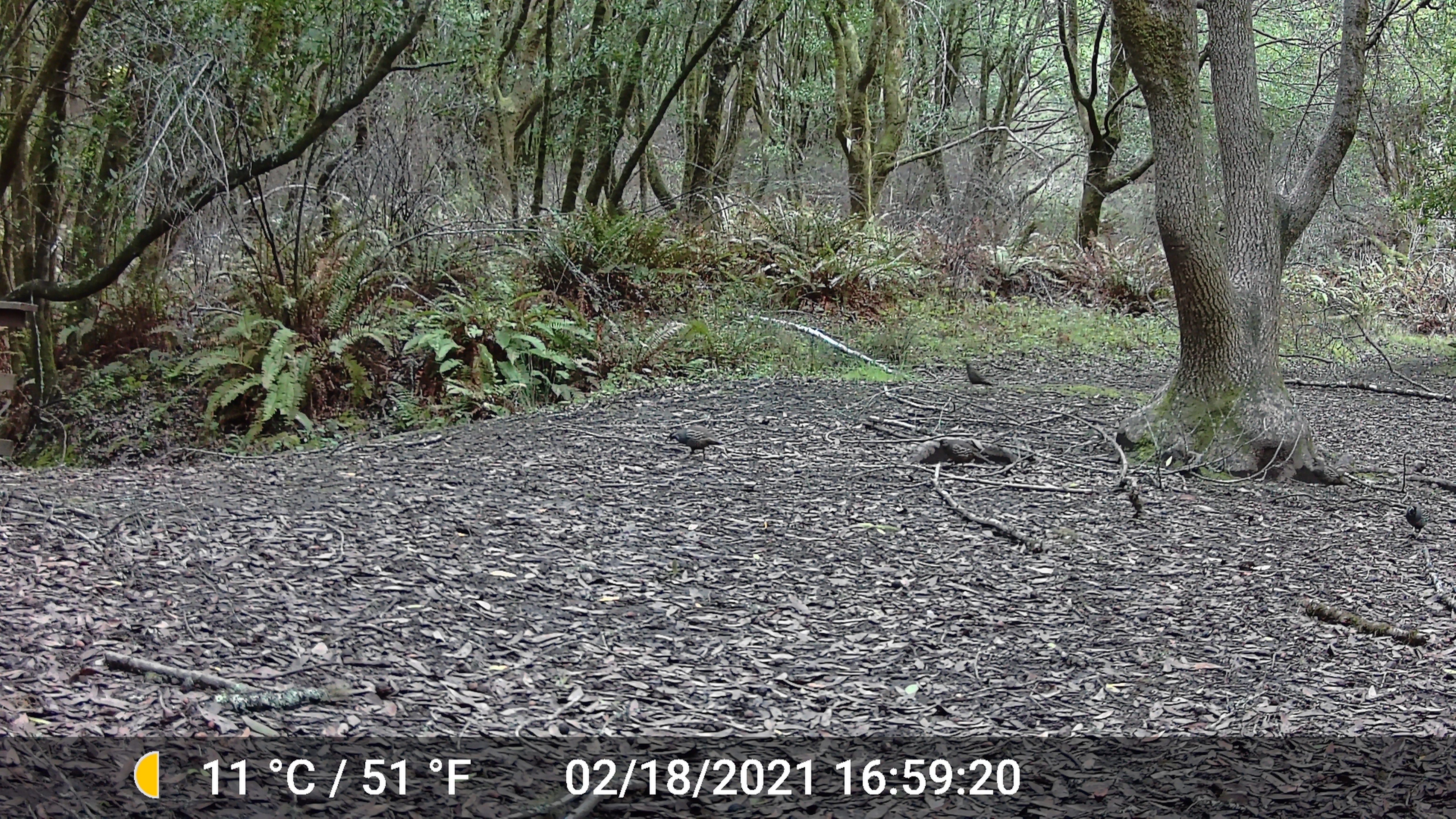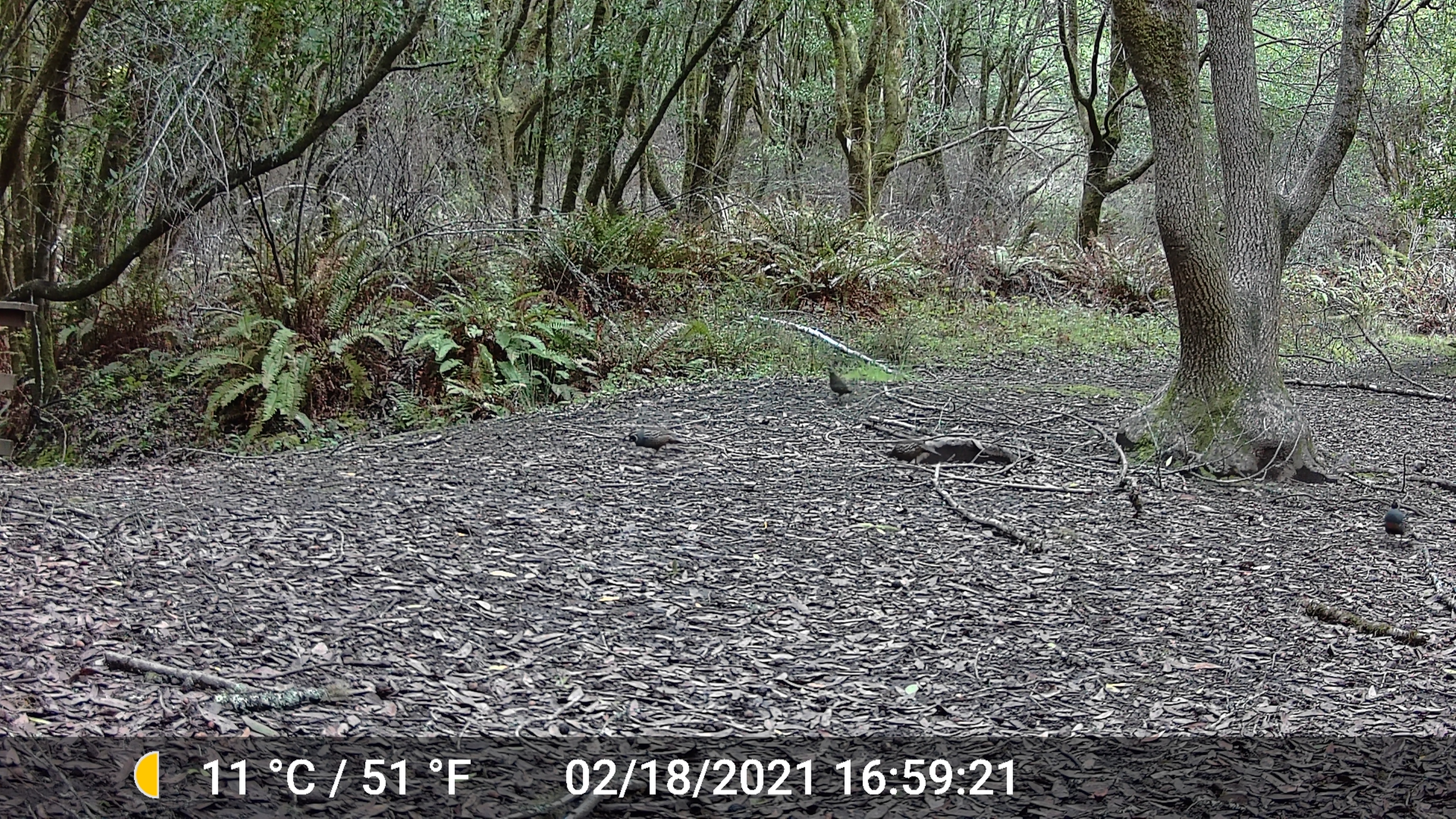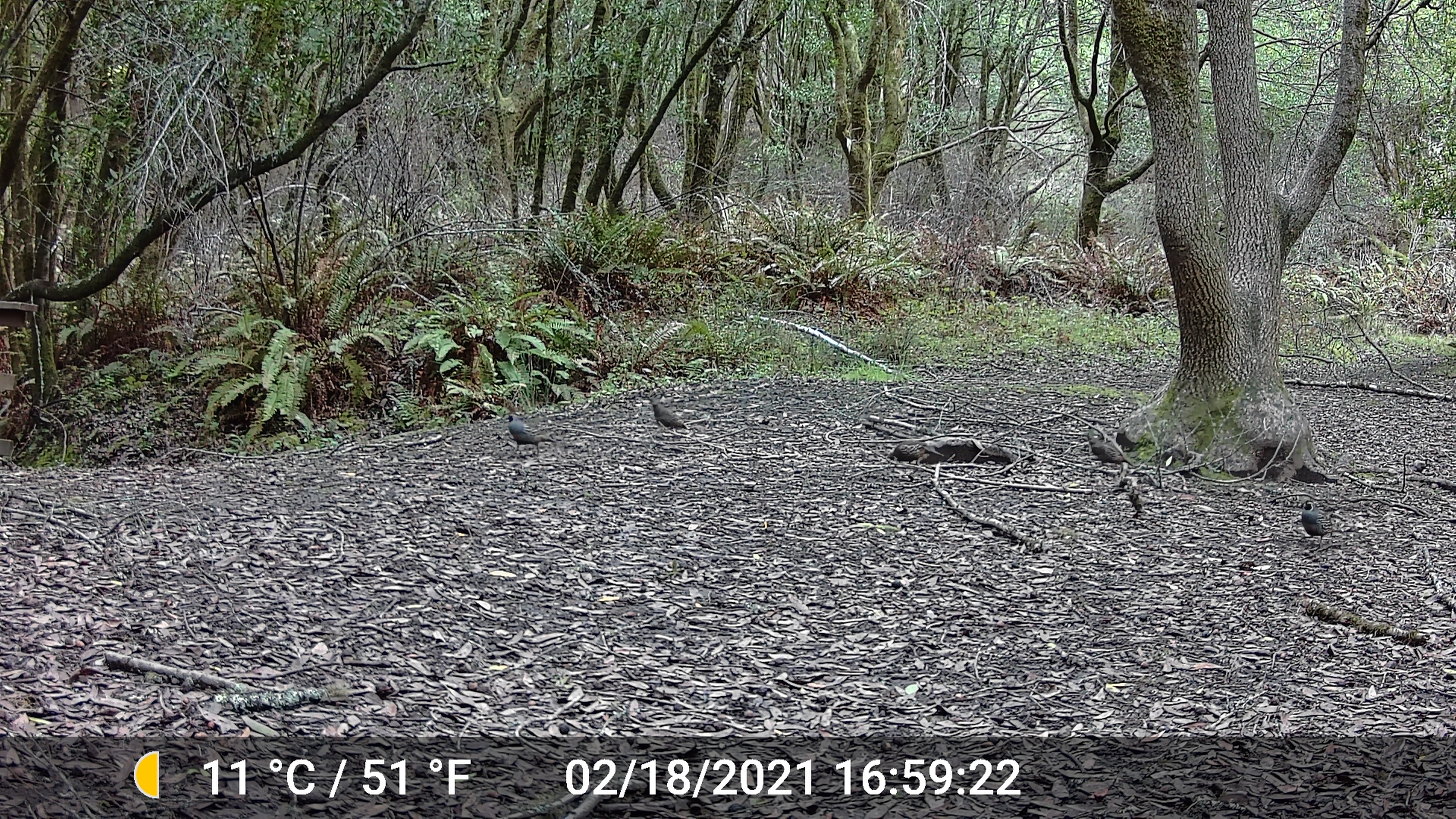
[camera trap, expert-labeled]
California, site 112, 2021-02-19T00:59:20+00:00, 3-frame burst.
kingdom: Animalia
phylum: Chordata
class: Aves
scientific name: Aves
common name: bird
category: unknown bird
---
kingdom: Animalia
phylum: Chordata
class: Aves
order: Galliformes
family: Odontophoridae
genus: Callipepla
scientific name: Callipepla californica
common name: california quail